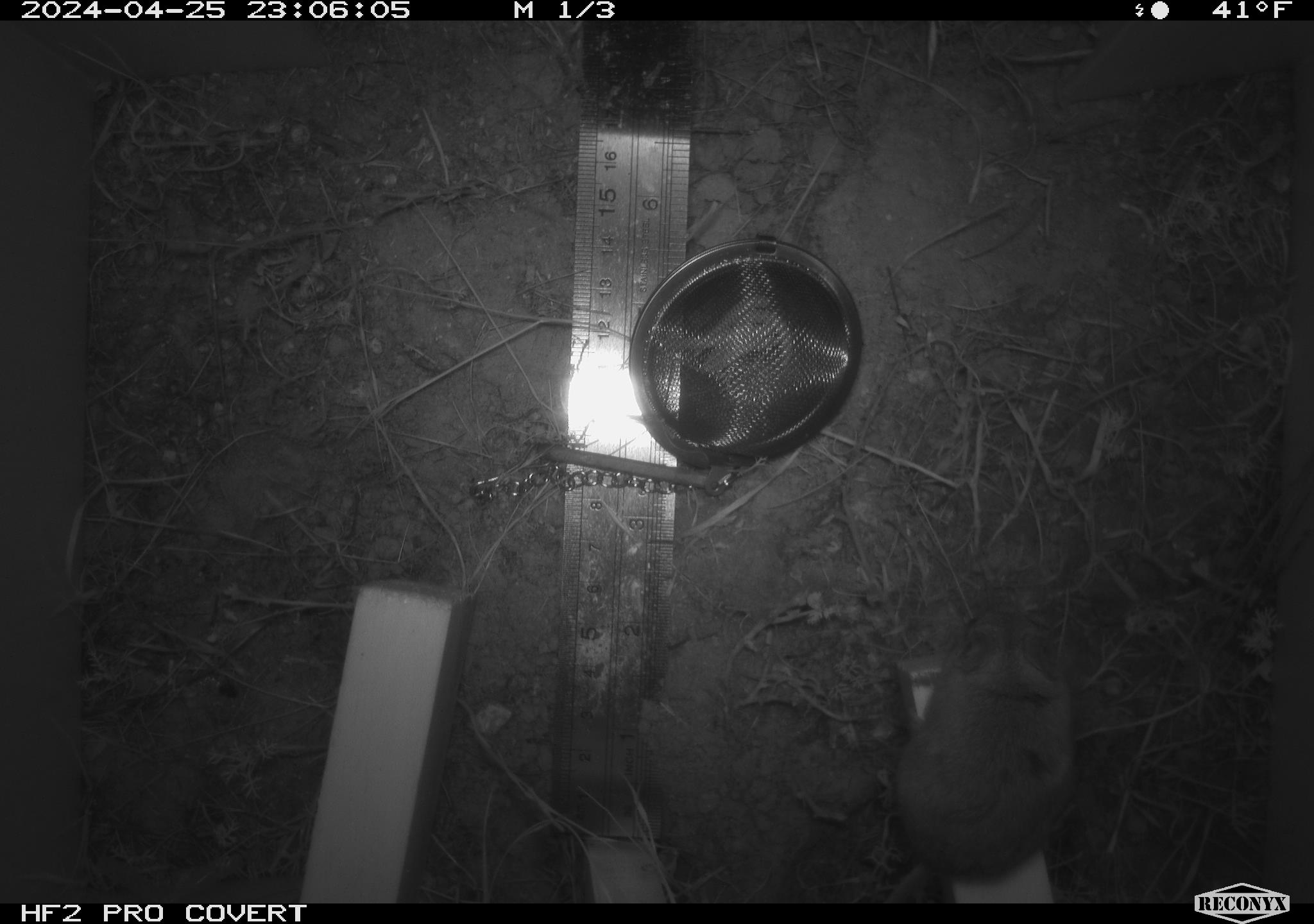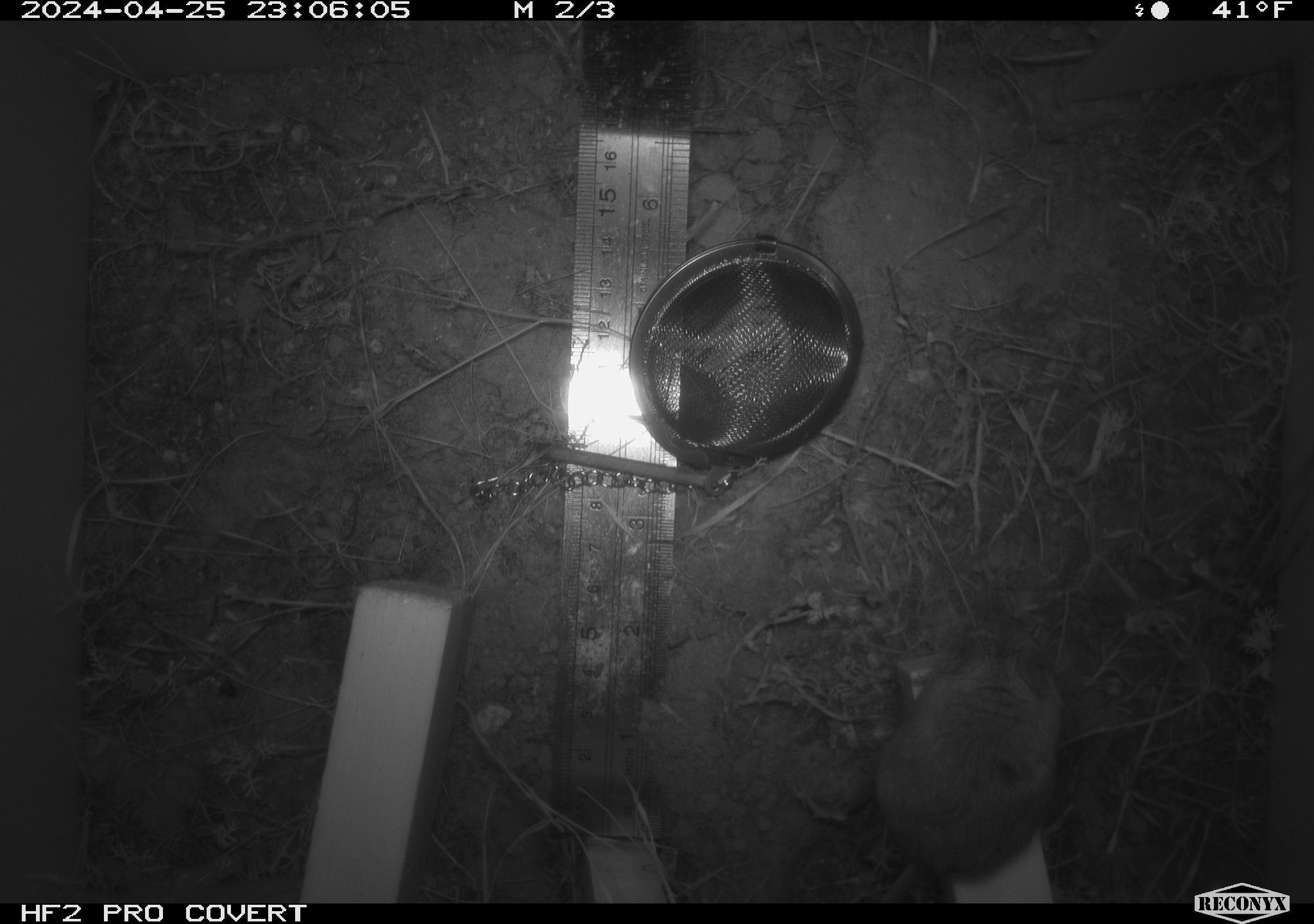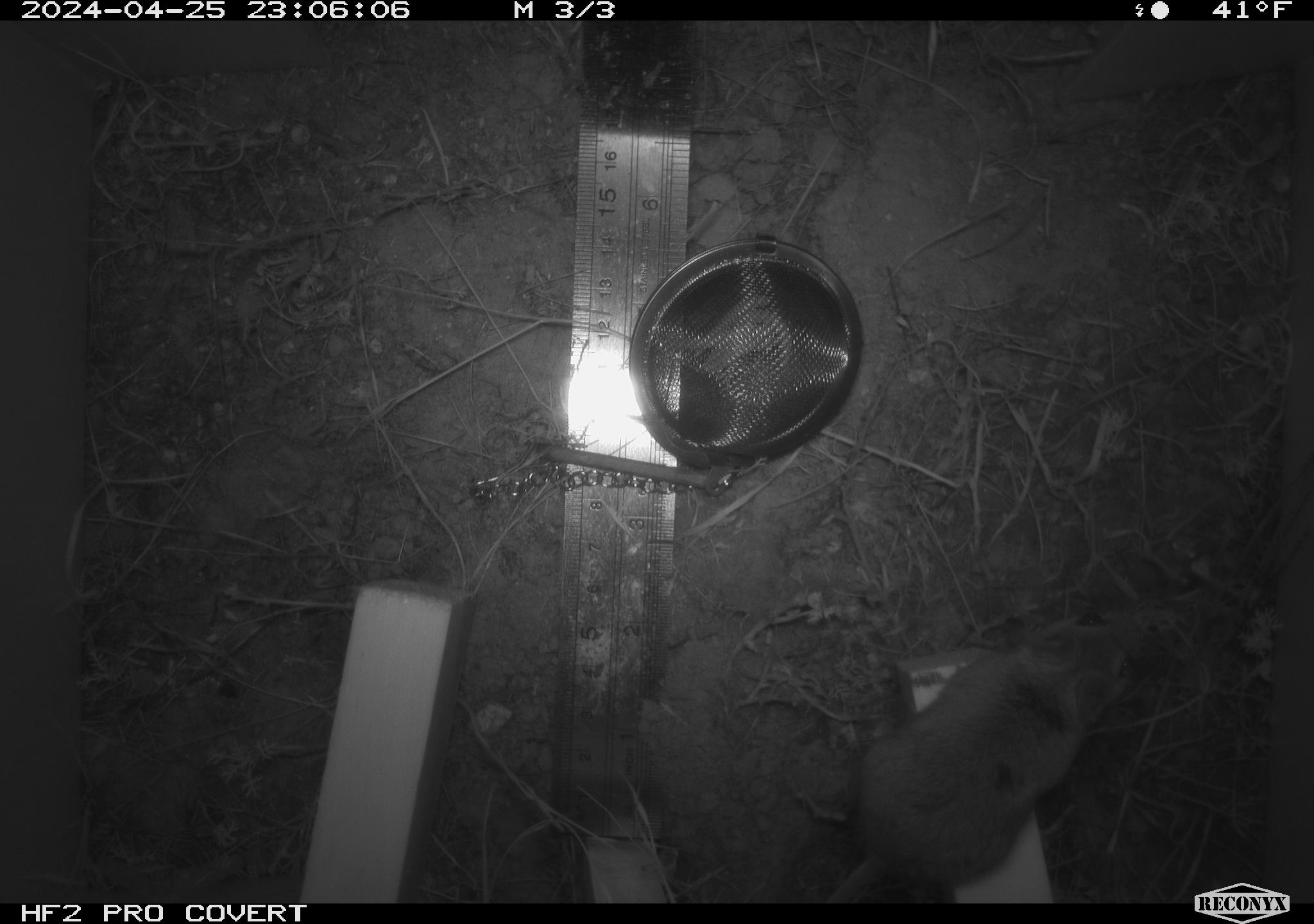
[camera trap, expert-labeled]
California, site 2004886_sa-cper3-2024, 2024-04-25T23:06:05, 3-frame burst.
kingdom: Animalia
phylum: Chordata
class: Mammalia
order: Rodentia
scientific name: Rodentia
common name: rodent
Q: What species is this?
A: Rodent (Rodentia).